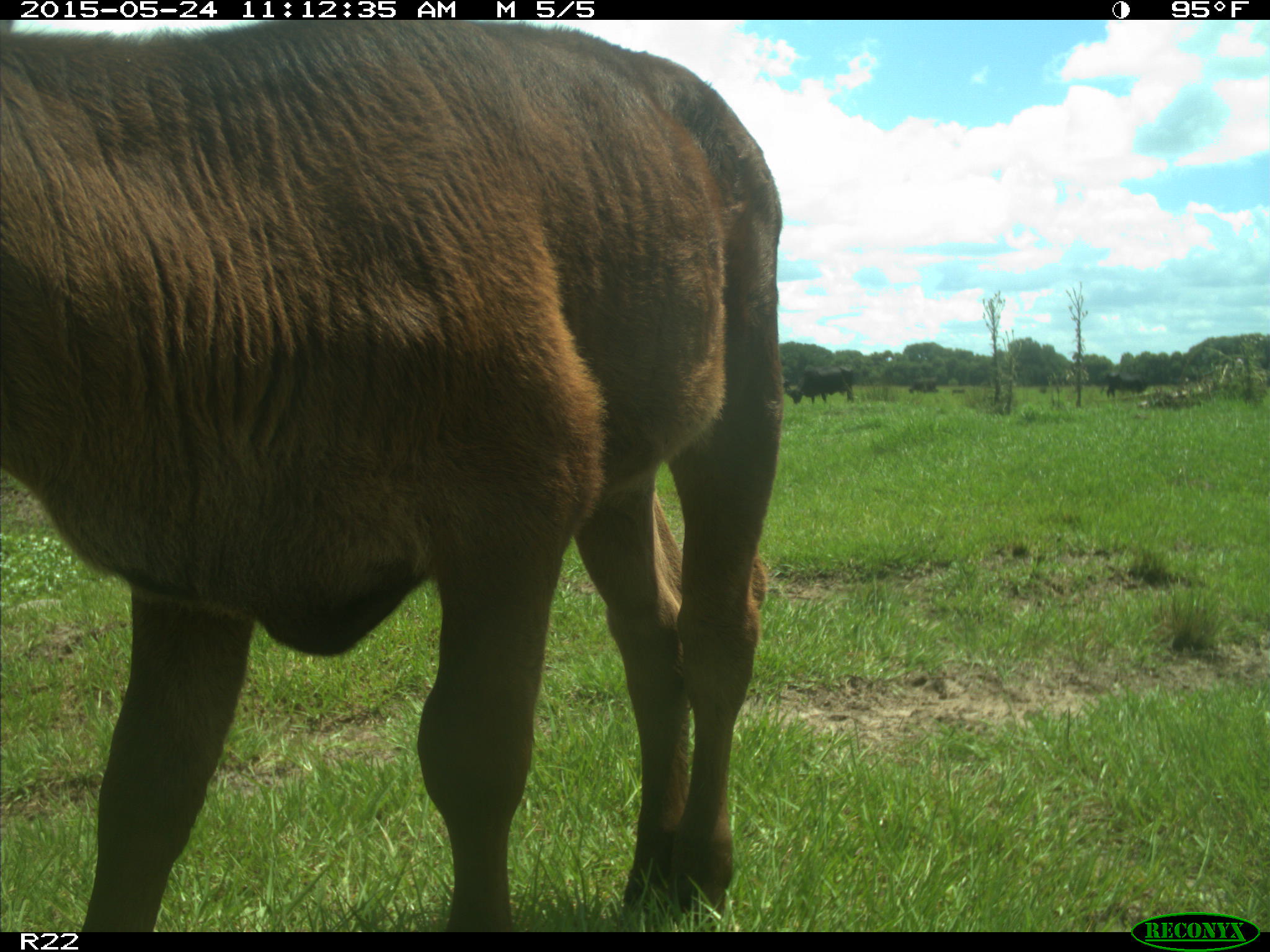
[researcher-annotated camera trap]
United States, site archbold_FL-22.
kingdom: Animalia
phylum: Chordata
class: Mammalia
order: Artiodactyla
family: Bovidae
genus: Bos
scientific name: Bos taurus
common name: domestic cow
Bos taurus (domestic cow).